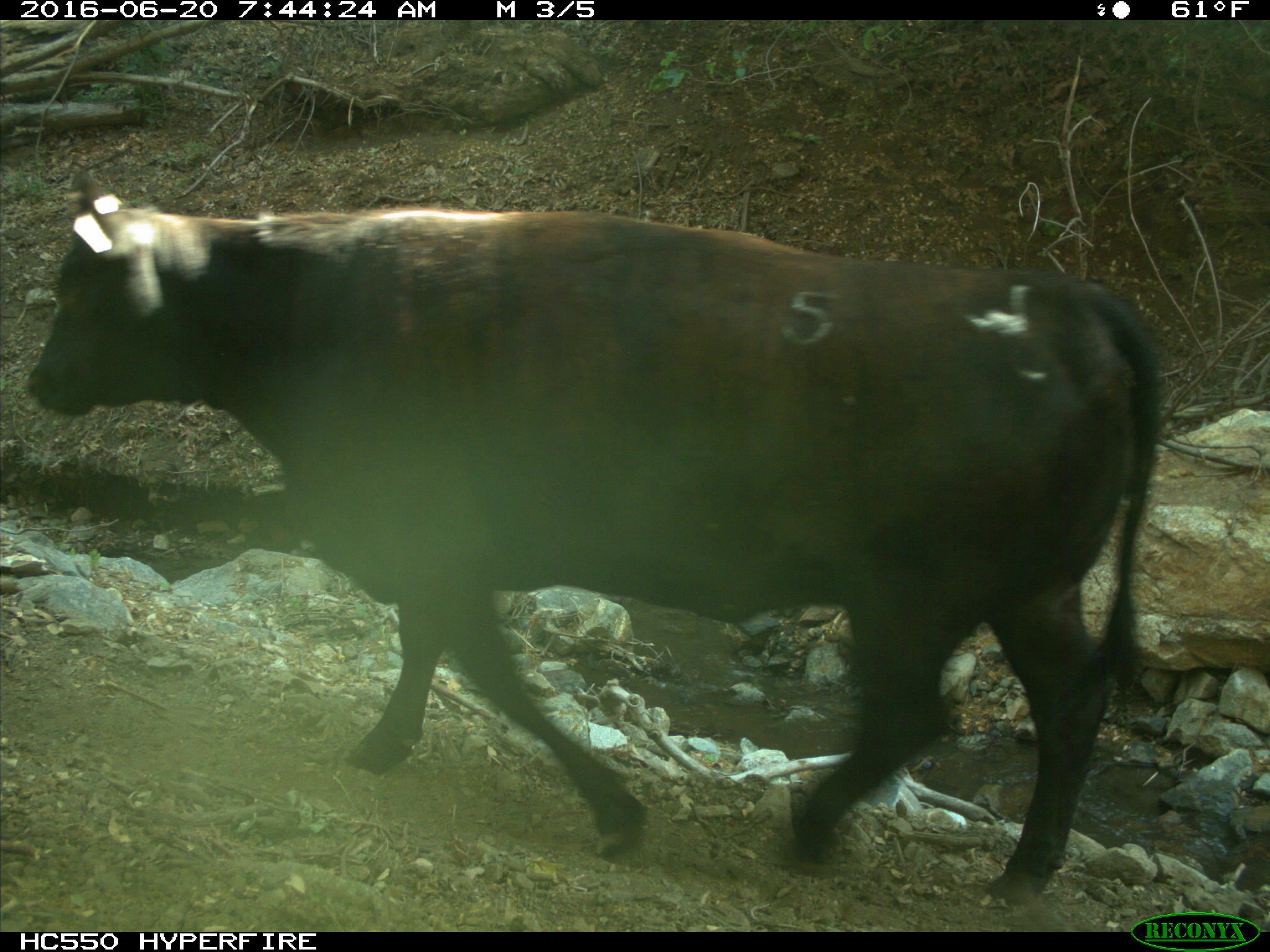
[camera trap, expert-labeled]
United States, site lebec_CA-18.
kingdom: Animalia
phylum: Chordata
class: Mammalia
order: Artiodactyla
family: Bovidae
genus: Bos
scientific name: Bos taurus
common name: domestic cow